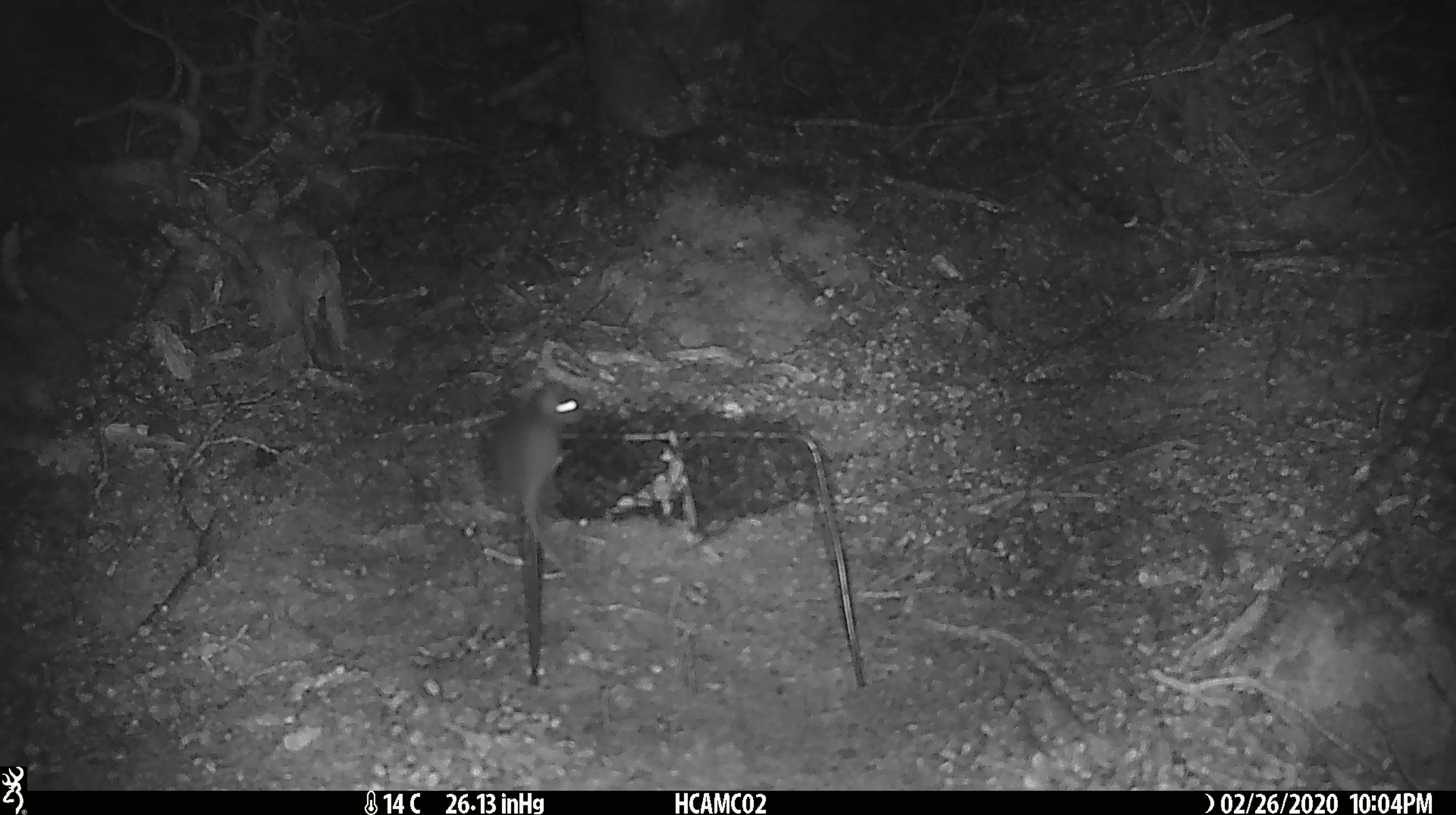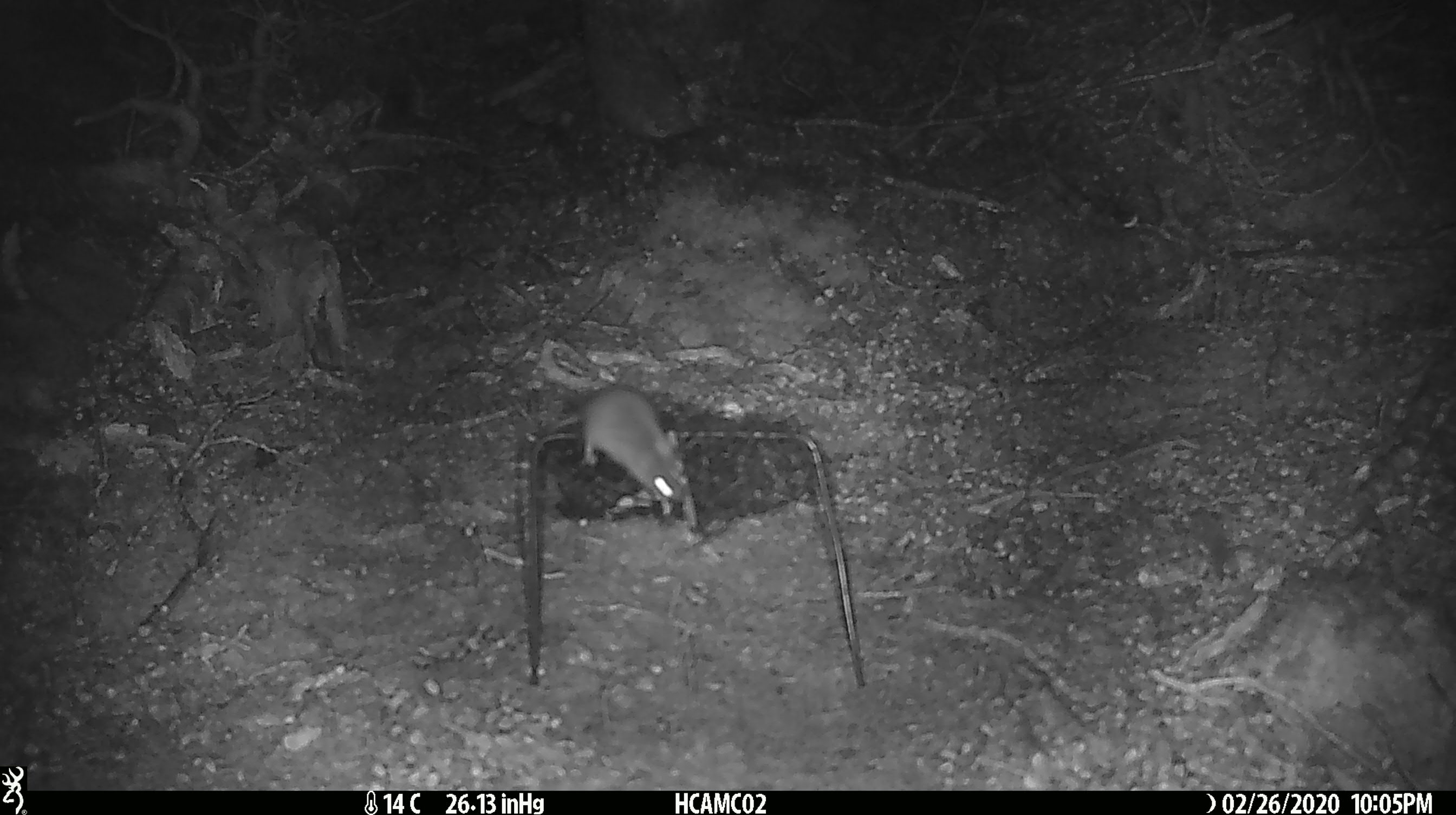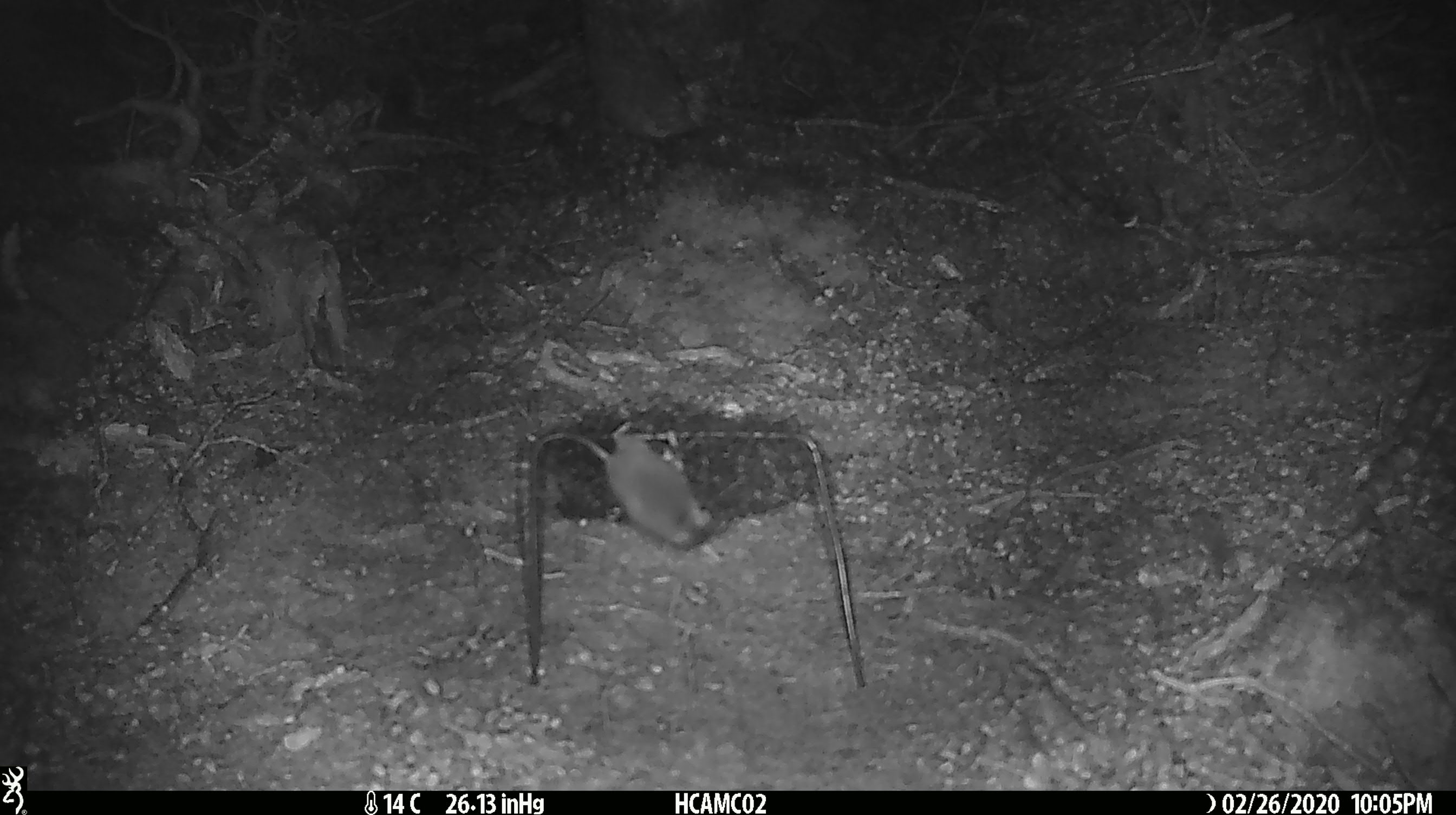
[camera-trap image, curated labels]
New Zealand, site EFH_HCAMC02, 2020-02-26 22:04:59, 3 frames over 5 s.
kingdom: Animalia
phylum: Chordata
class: Mammalia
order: Rodentia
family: Muridae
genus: Mus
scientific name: Mus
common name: mouse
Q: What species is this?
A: Mouse (Mus).